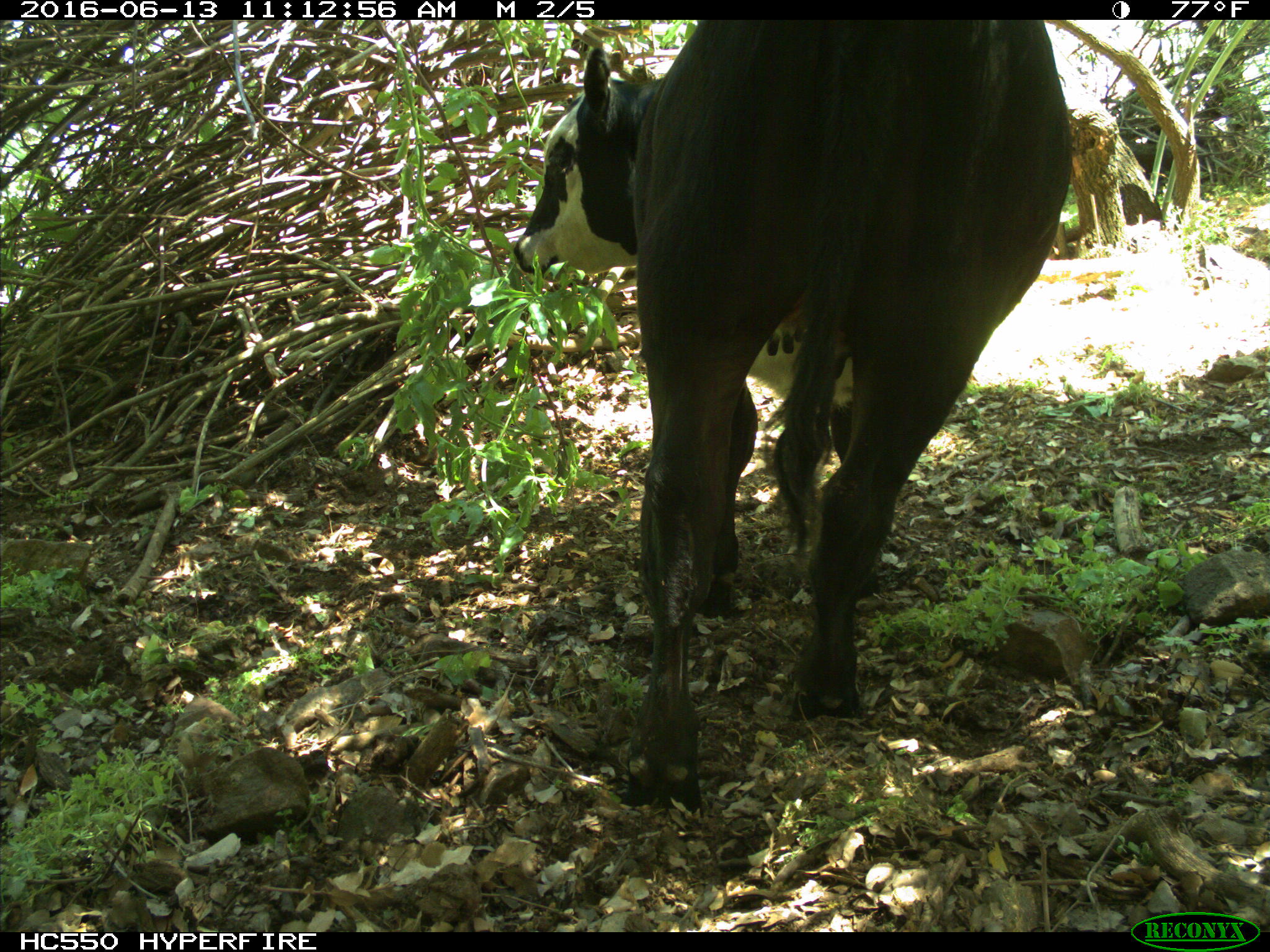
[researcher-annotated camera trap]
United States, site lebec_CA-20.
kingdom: Animalia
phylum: Chordata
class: Mammalia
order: Artiodactyla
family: Bovidae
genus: Bos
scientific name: Bos taurus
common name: domestic cow